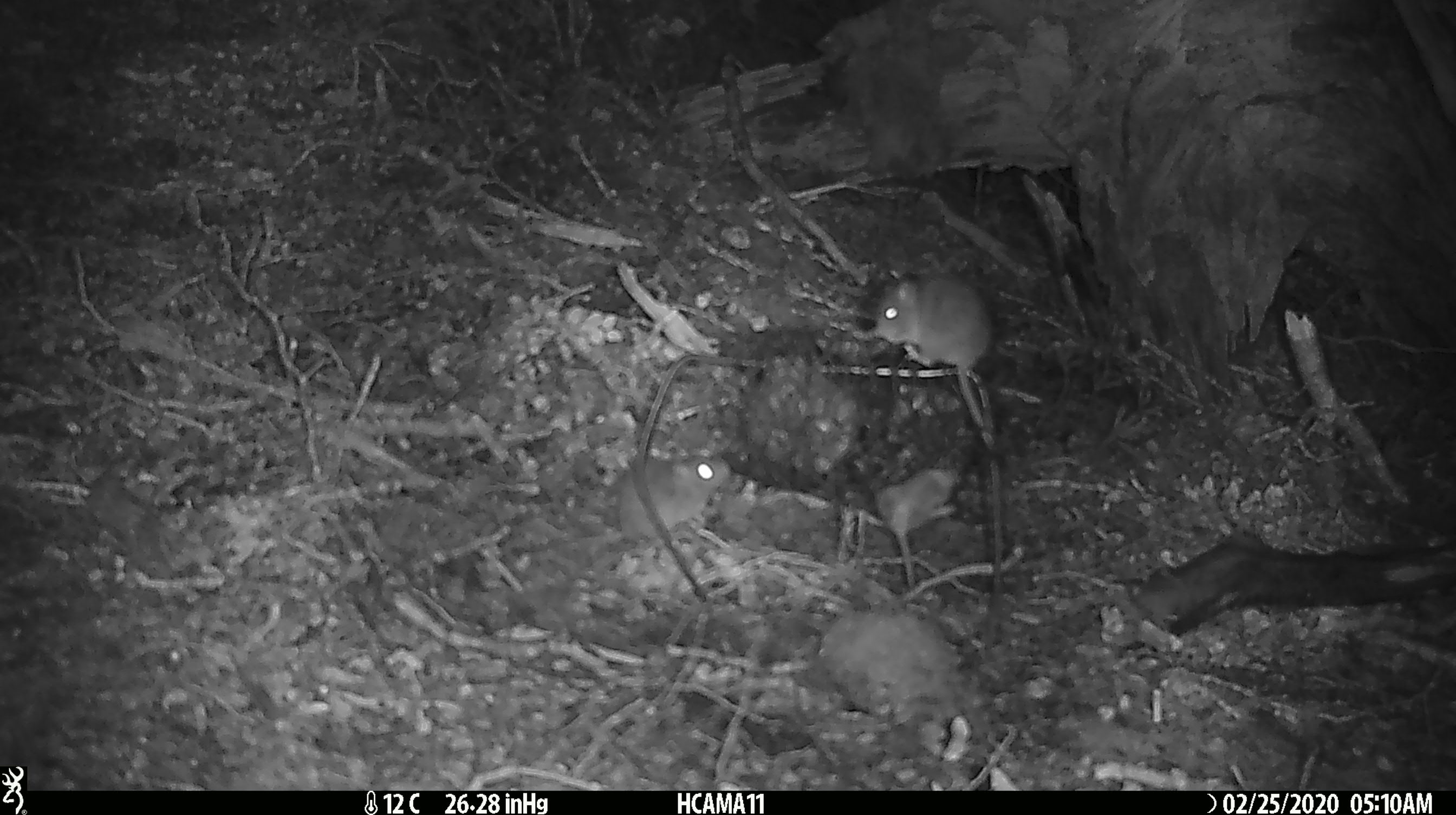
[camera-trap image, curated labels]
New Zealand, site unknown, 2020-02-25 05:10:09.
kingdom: Animalia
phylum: Chordata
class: Mammalia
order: Rodentia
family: Muridae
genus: Mus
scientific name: Mus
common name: mouse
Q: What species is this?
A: Mouse (Mus).